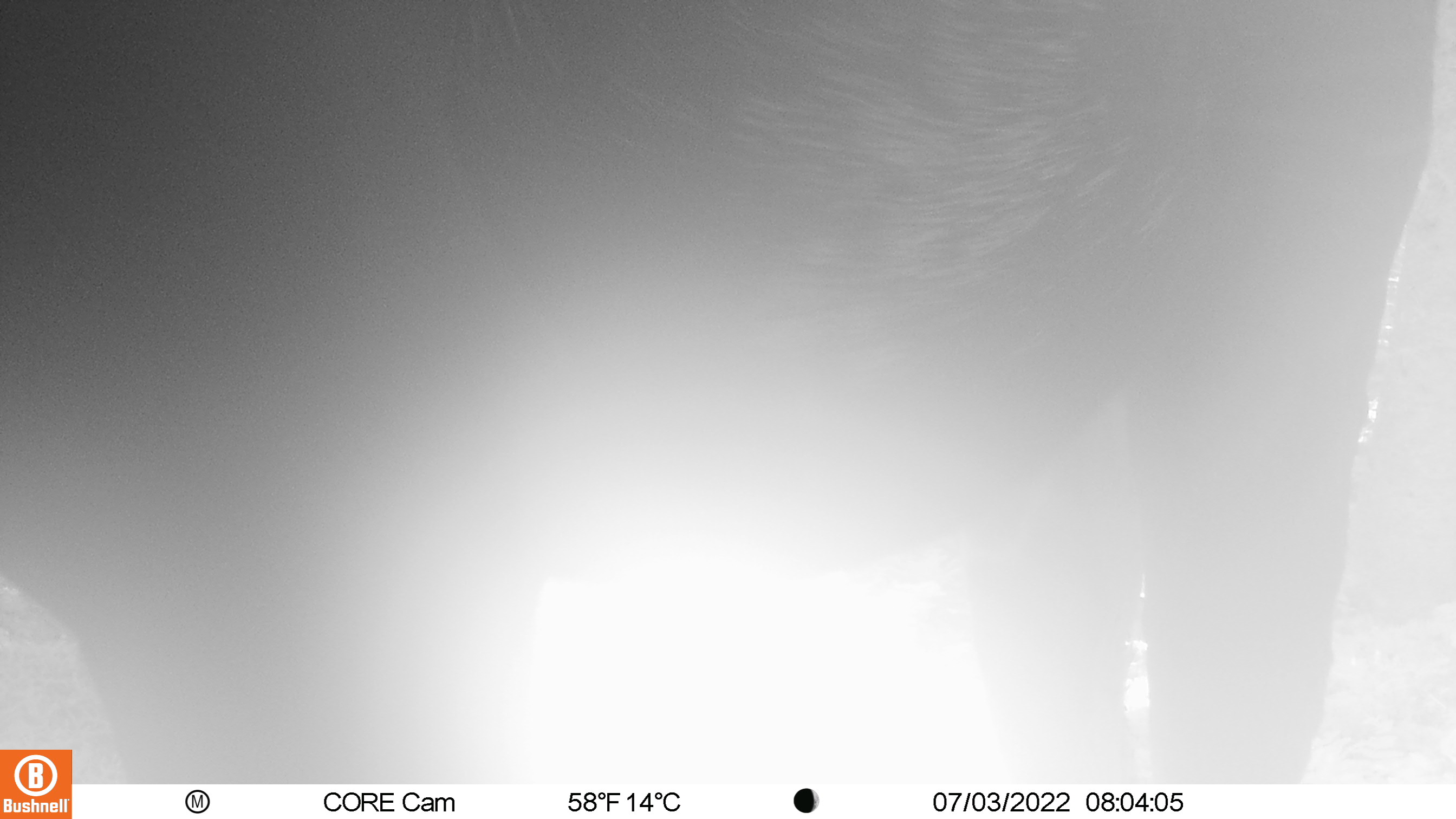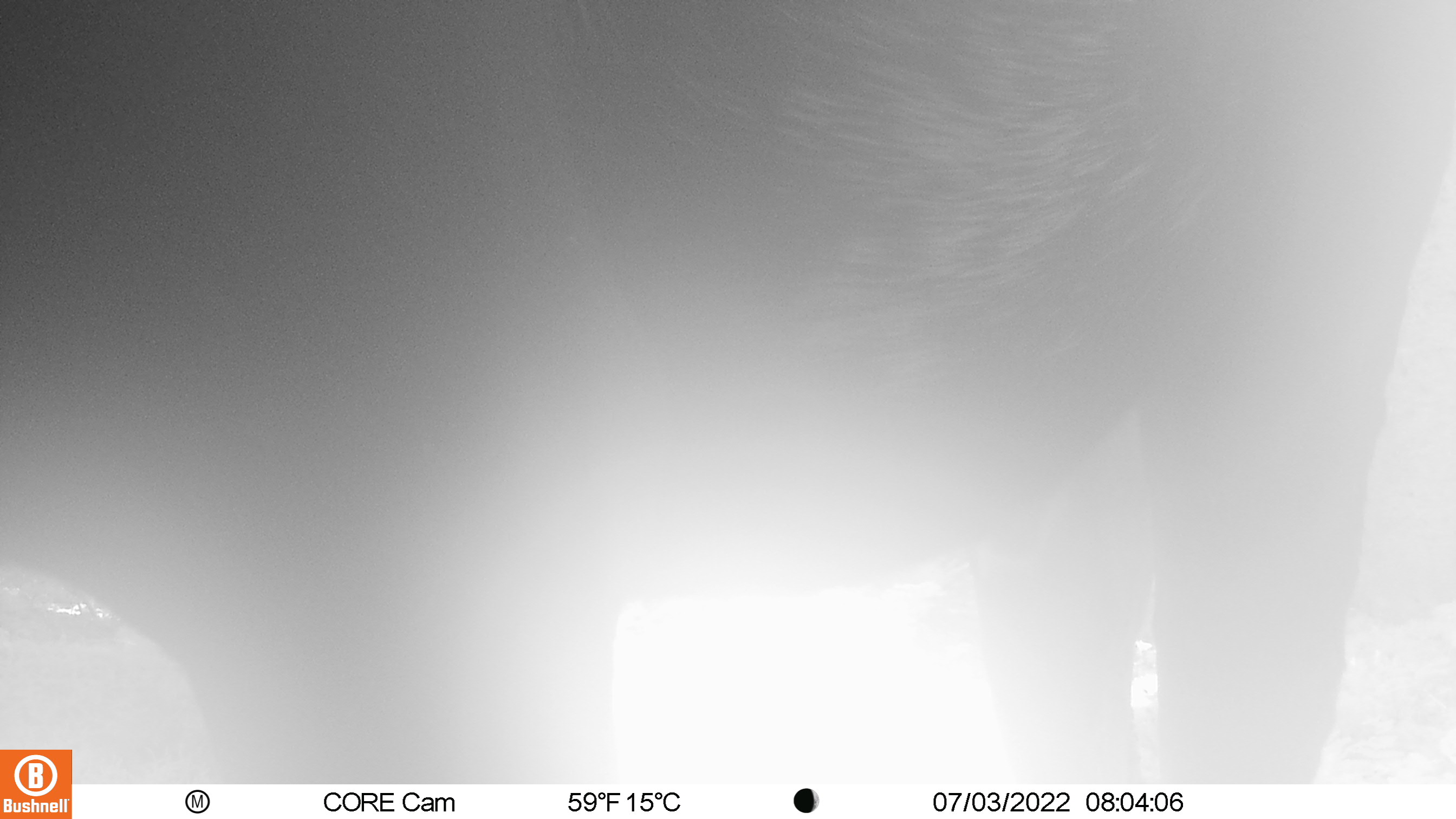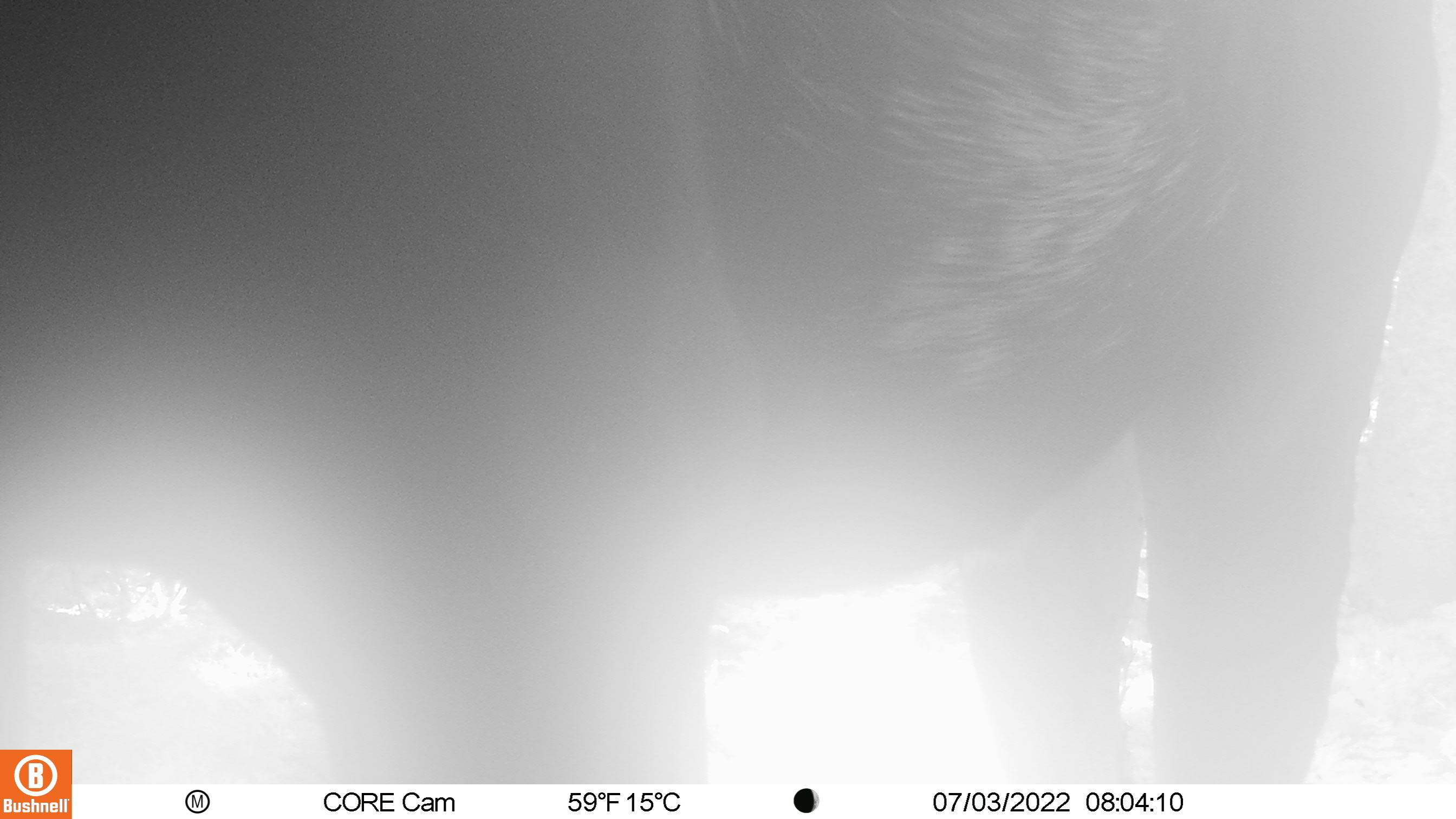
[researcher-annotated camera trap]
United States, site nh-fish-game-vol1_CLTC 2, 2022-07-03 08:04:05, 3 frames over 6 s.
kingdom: Animalia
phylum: Chordata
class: Mammalia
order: Artiodactyla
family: Cervidae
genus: Alces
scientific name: Alces alces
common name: moose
Moose (Alces alces).